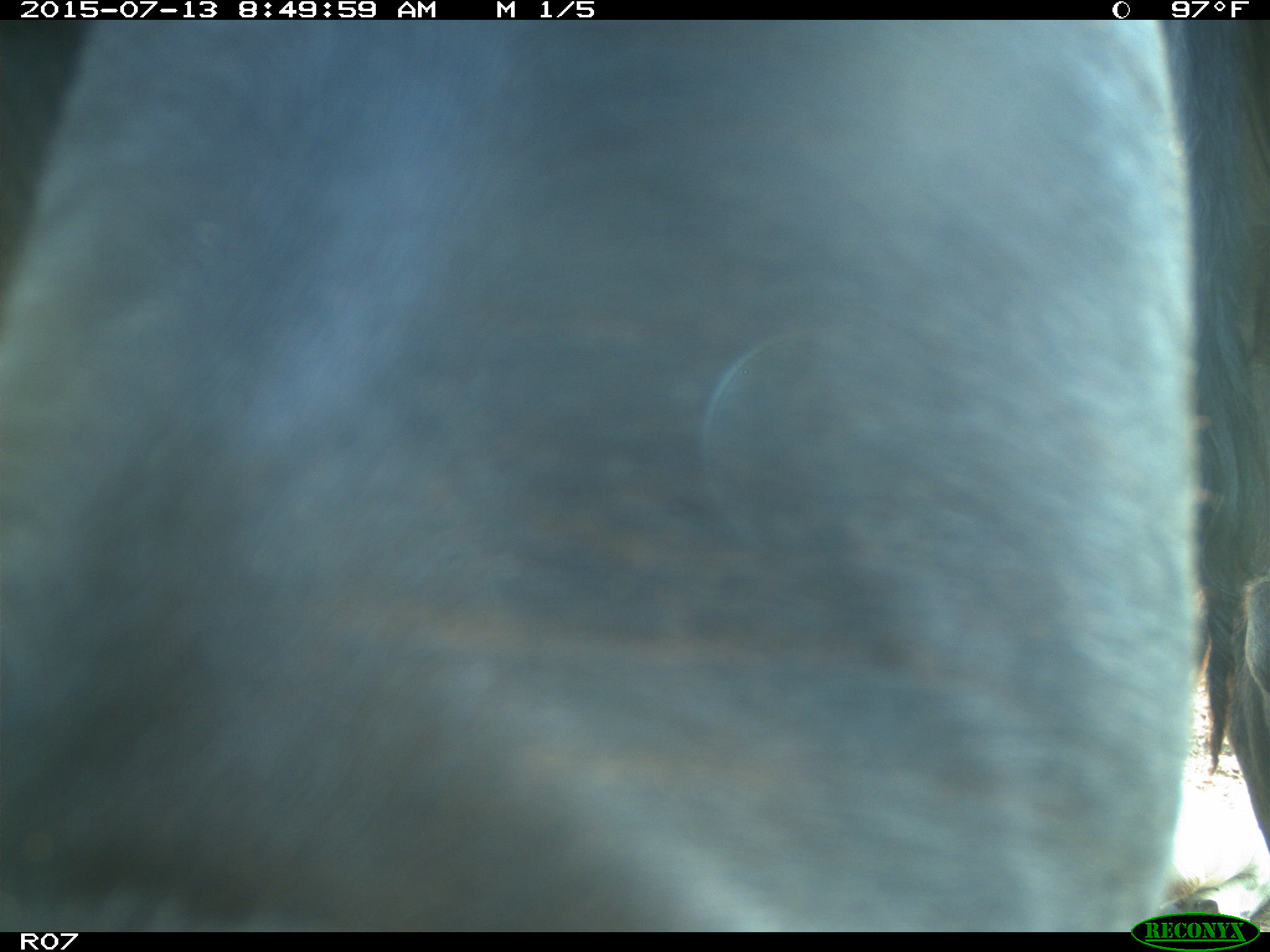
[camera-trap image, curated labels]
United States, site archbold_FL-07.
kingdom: Animalia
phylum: Chordata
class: Mammalia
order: Artiodactyla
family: Bovidae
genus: Bos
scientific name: Bos taurus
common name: domestic cow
Bos taurus (domestic cow).